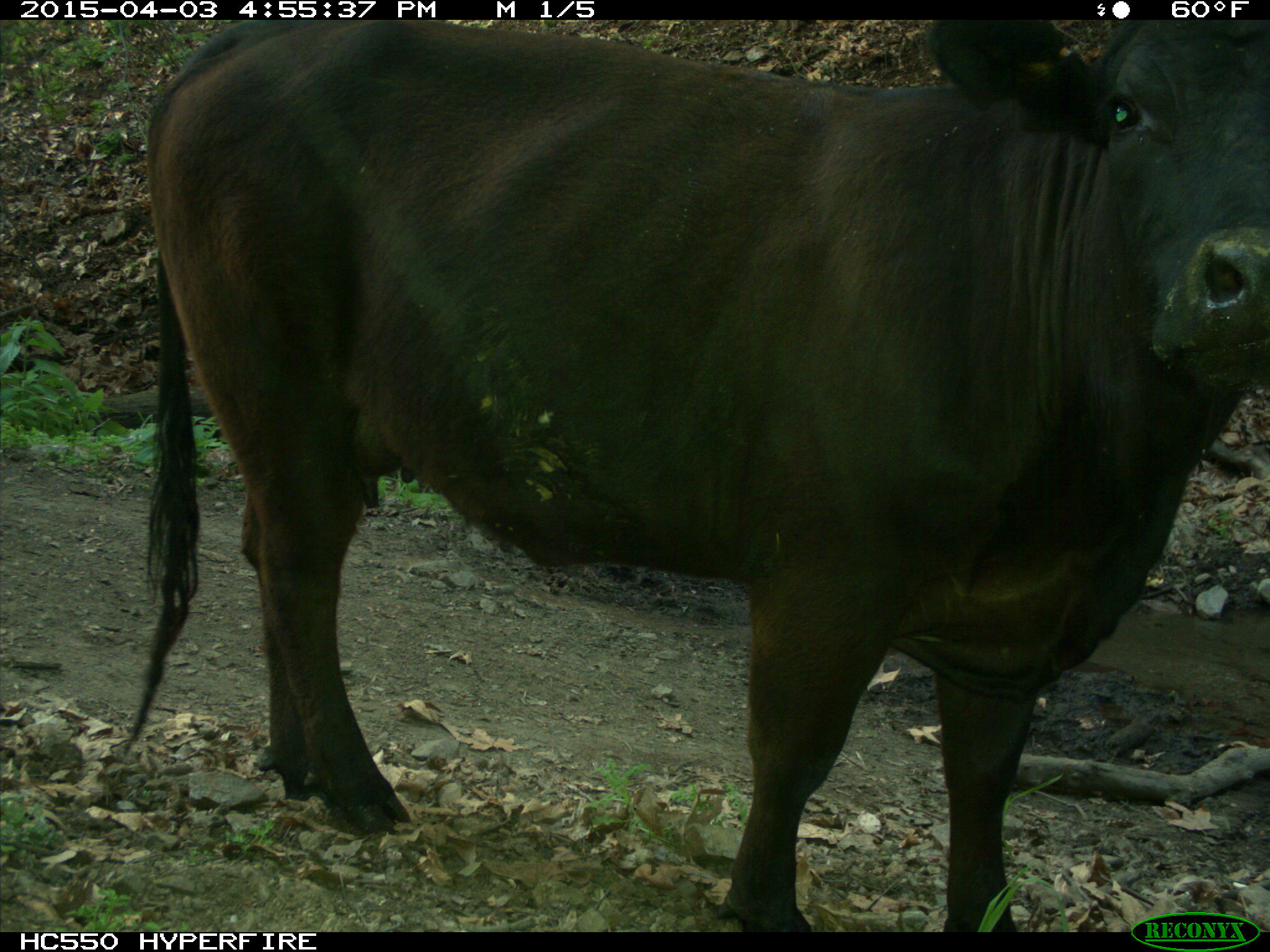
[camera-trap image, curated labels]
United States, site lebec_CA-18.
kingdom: Animalia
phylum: Chordata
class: Mammalia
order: Artiodactyla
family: Bovidae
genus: Bos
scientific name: Bos taurus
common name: domestic cow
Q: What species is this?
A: Bos taurus (domestic cow).